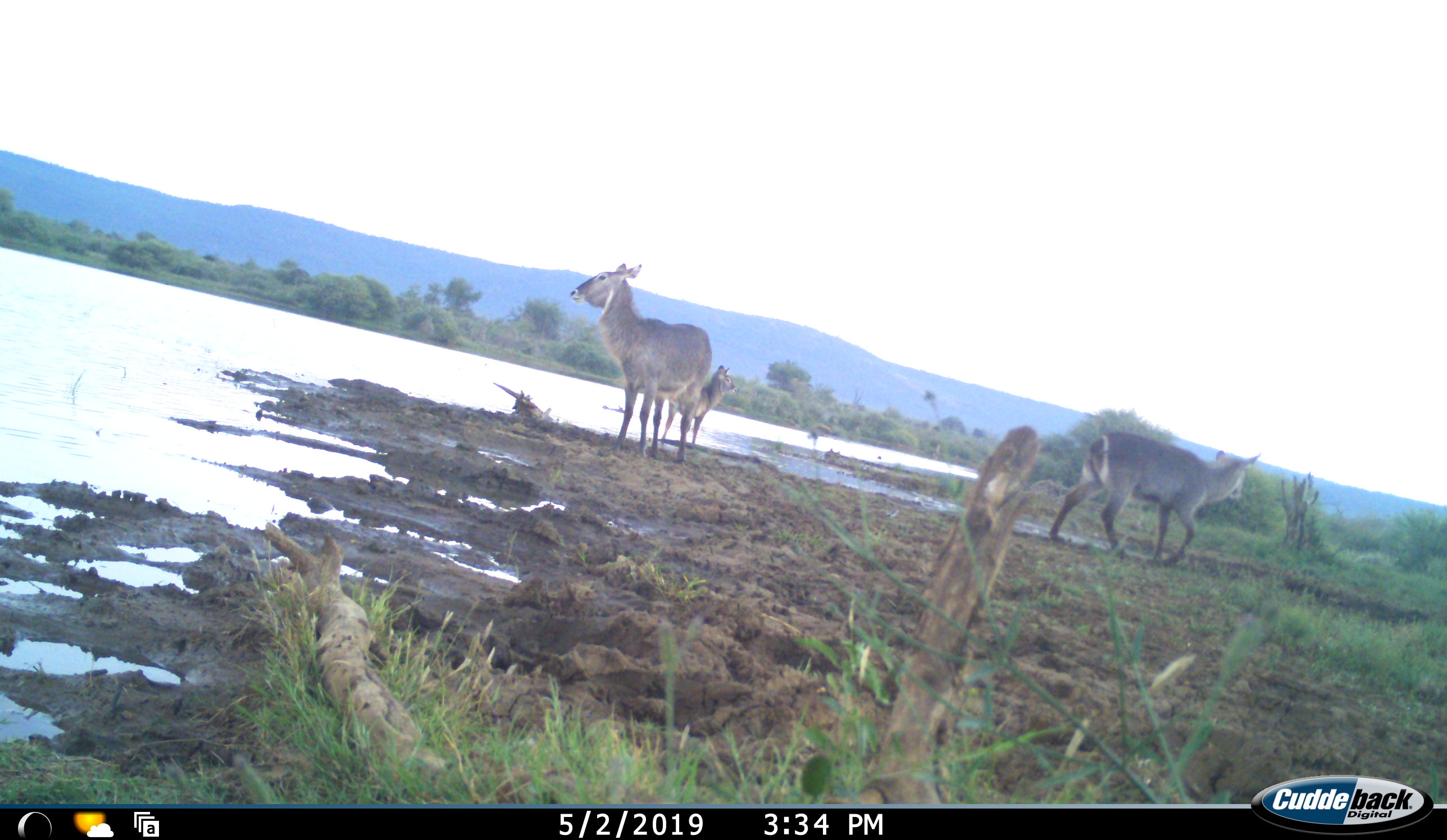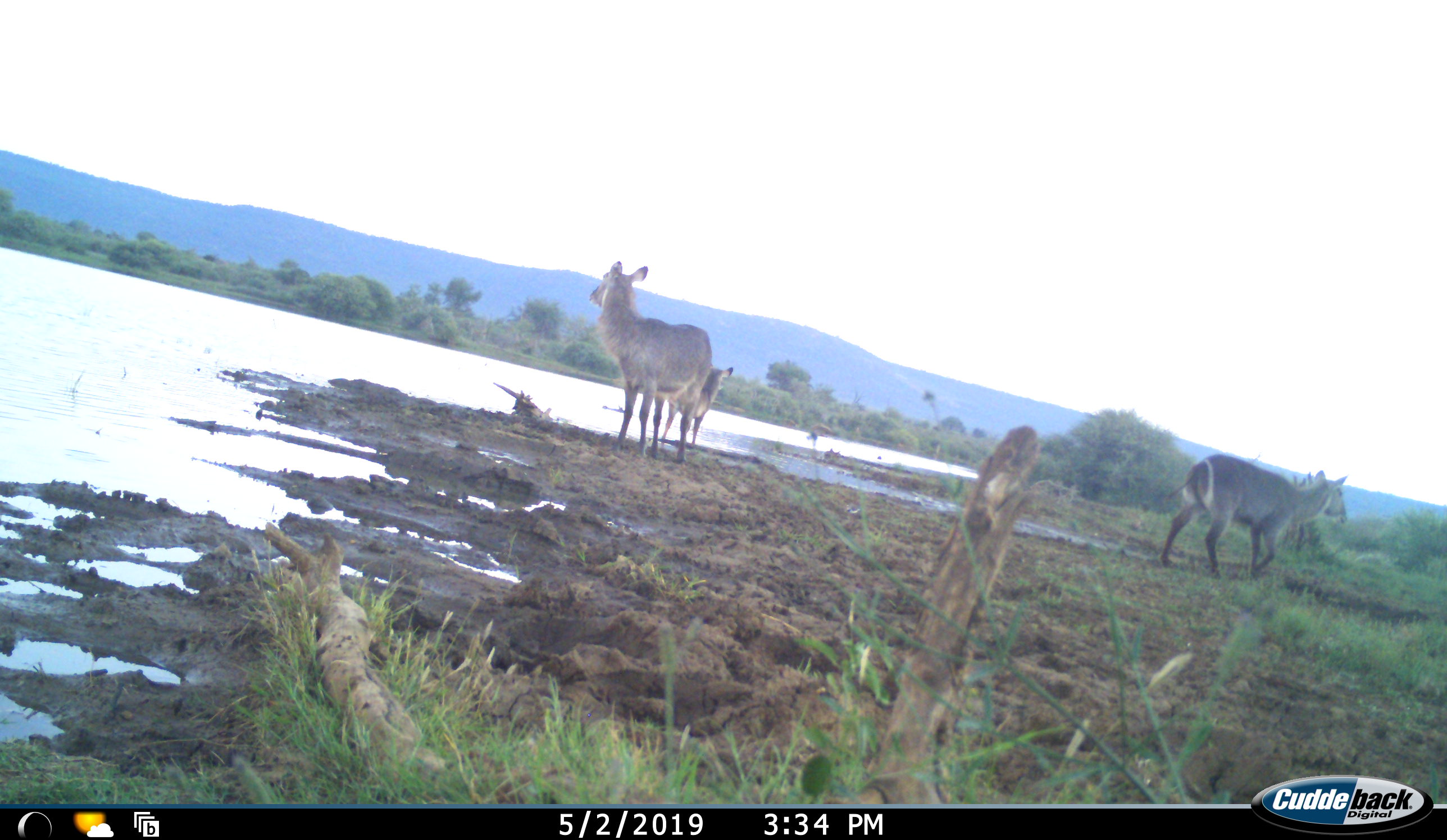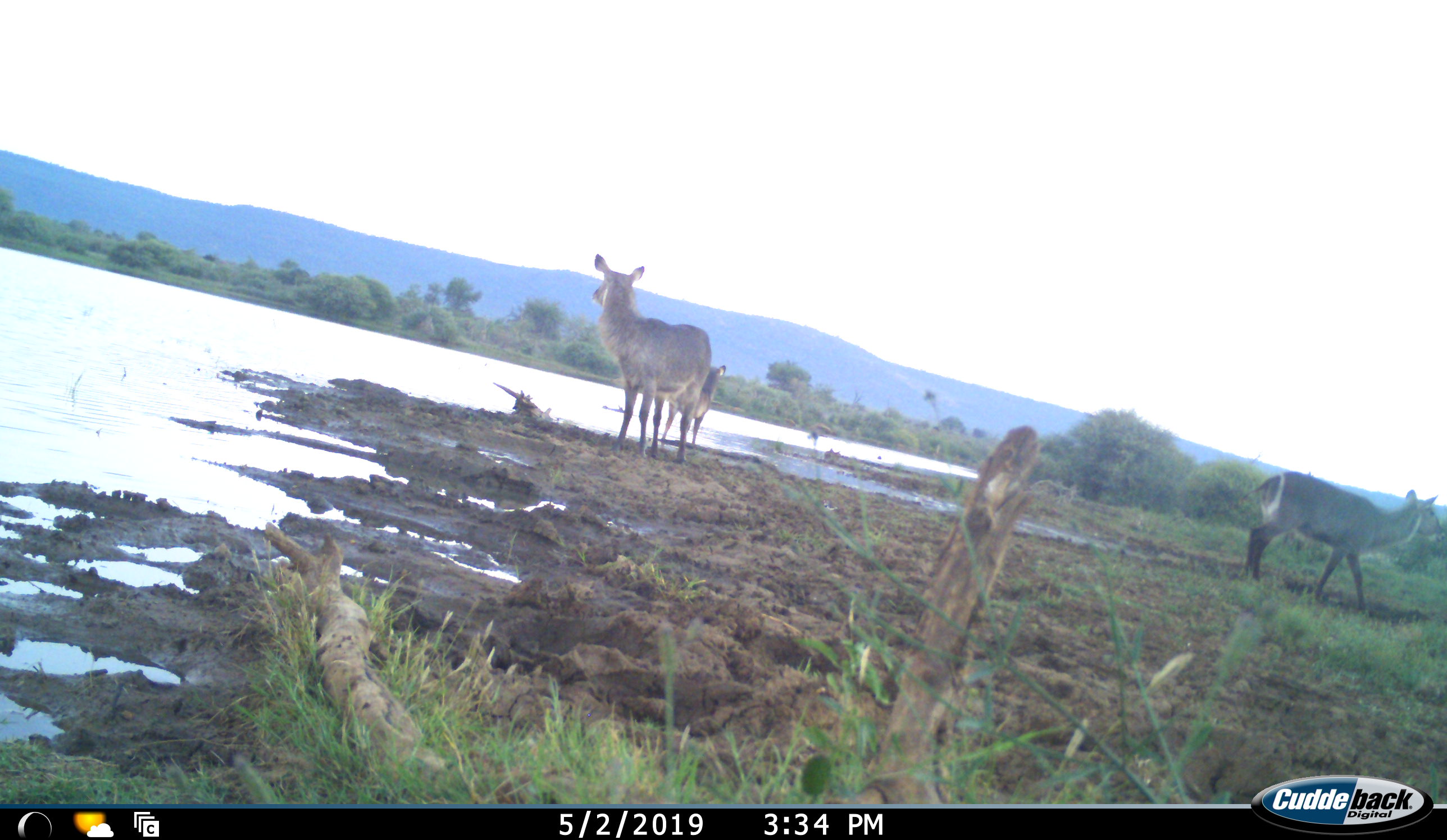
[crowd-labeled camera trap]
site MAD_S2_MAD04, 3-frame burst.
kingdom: Animalia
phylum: Chordata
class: Mammalia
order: Artiodactyla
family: Bovidae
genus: Kobus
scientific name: Kobus ellipsiprymnus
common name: waterbuck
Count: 3.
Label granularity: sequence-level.